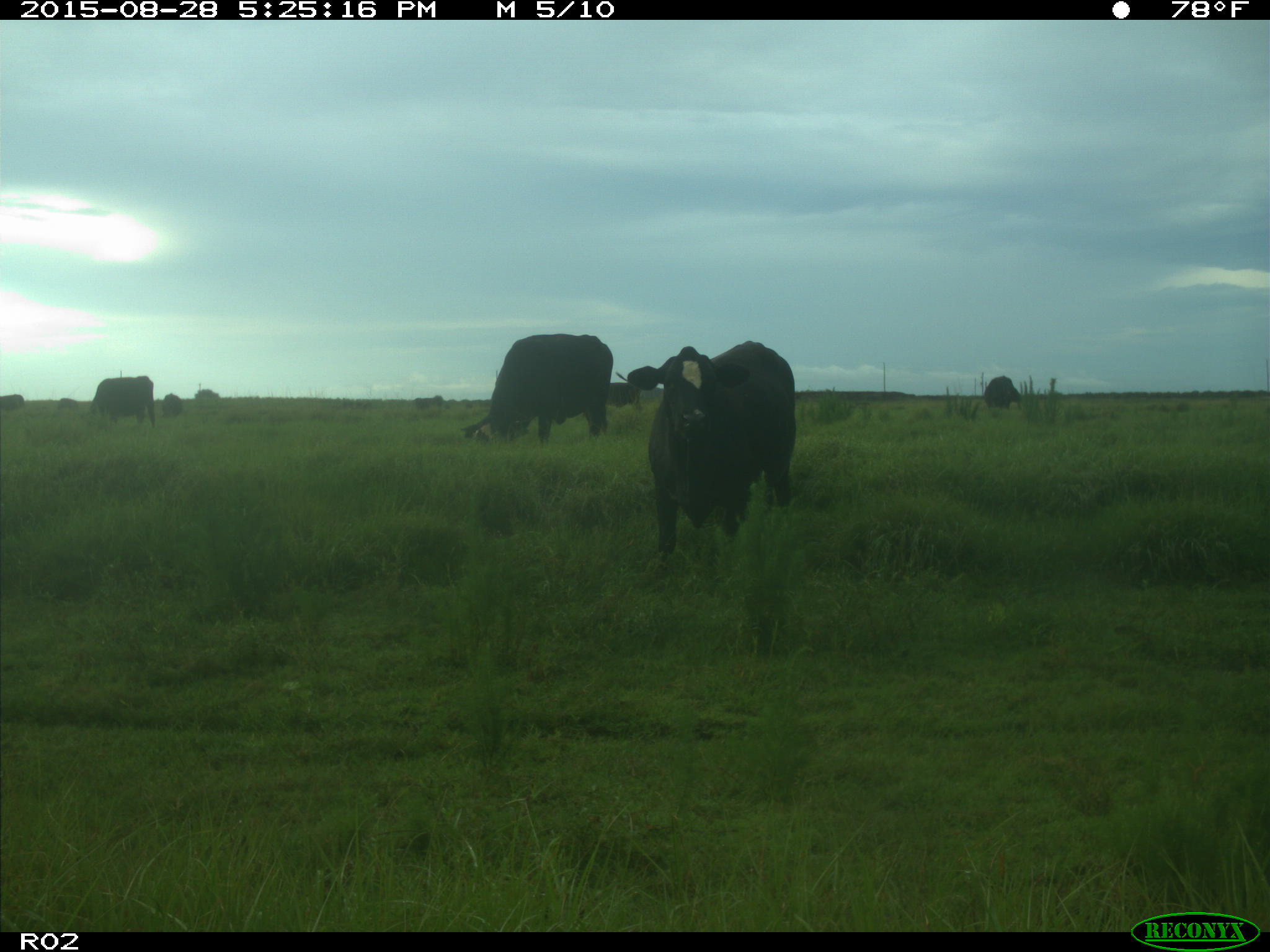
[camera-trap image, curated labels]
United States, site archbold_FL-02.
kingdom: Animalia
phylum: Chordata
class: Mammalia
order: Artiodactyla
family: Bovidae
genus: Bos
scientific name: Bos taurus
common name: domestic cow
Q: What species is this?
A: Bos taurus (domestic cow).